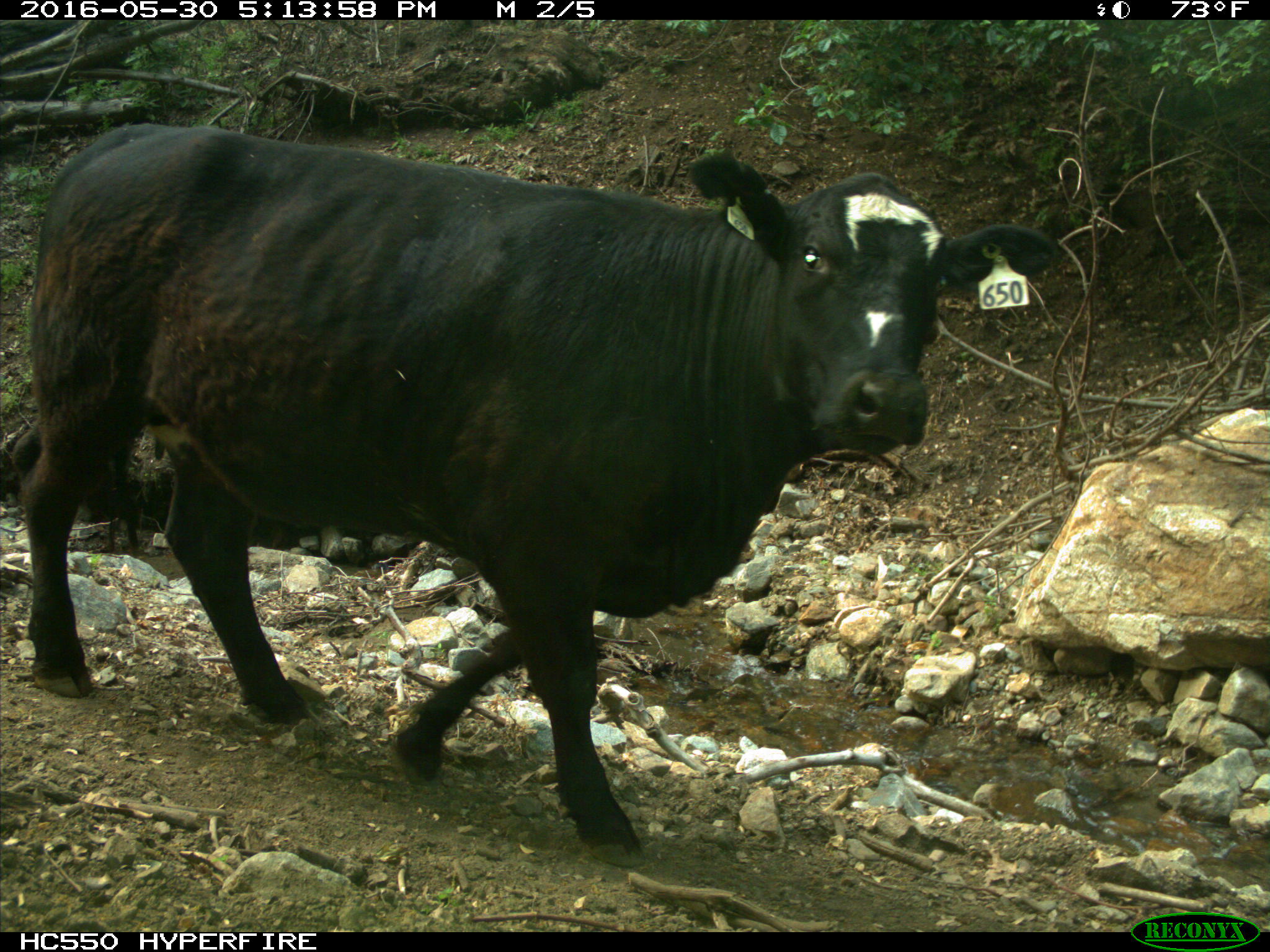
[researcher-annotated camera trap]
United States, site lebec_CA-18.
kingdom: Animalia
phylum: Chordata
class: Mammalia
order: Artiodactyla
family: Bovidae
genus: Bos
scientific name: Bos taurus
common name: domestic cow